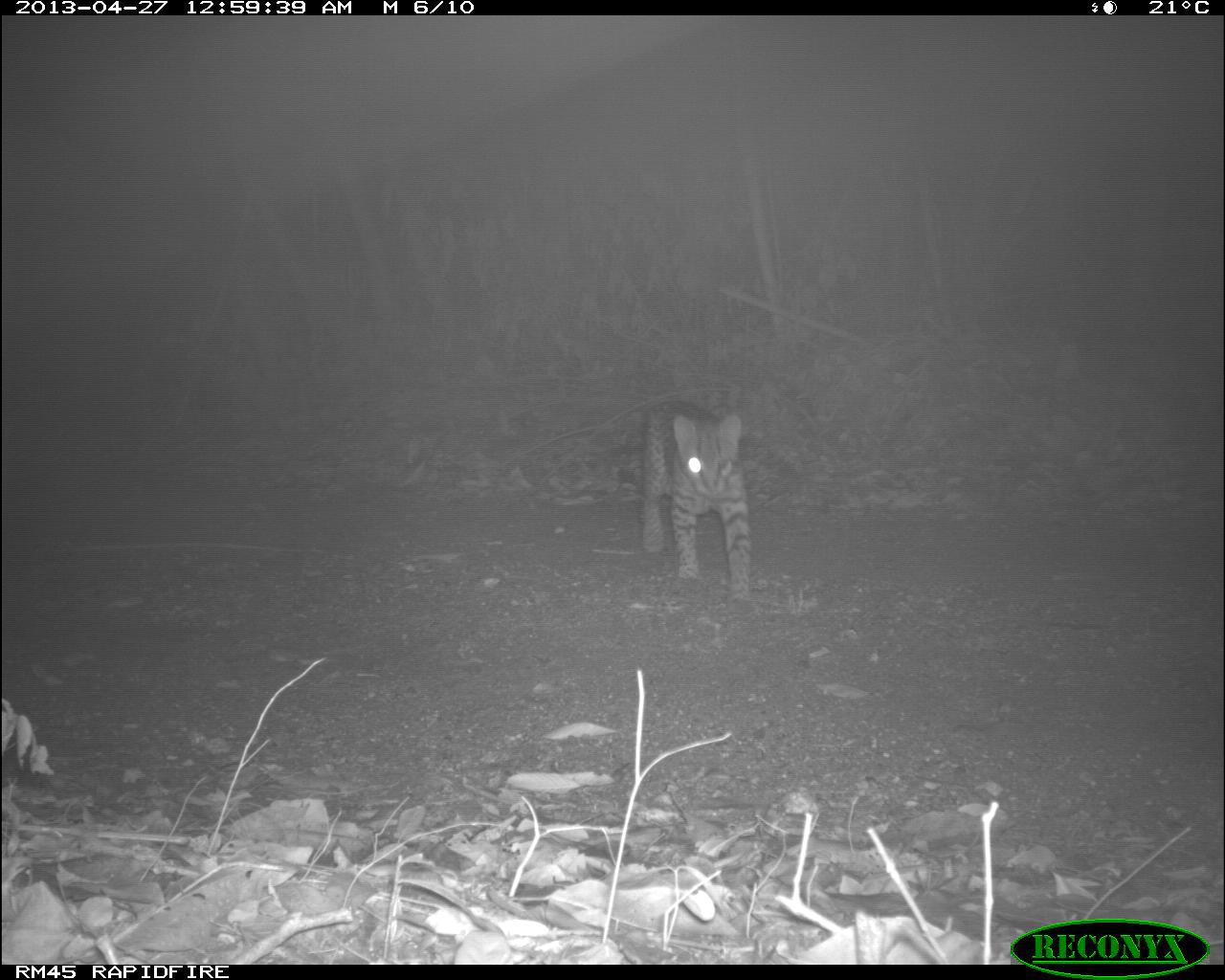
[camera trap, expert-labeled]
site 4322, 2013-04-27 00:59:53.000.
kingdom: Animalia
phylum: Chordata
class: Mammalia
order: Carnivora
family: Felidae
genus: Leopardus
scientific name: Leopardus pardalis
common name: ocelot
Leopardus pardalis (ocelot), count 1.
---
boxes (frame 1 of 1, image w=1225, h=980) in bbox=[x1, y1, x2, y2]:
leopardus pardalis: bbox=[642, 401, 757, 614]